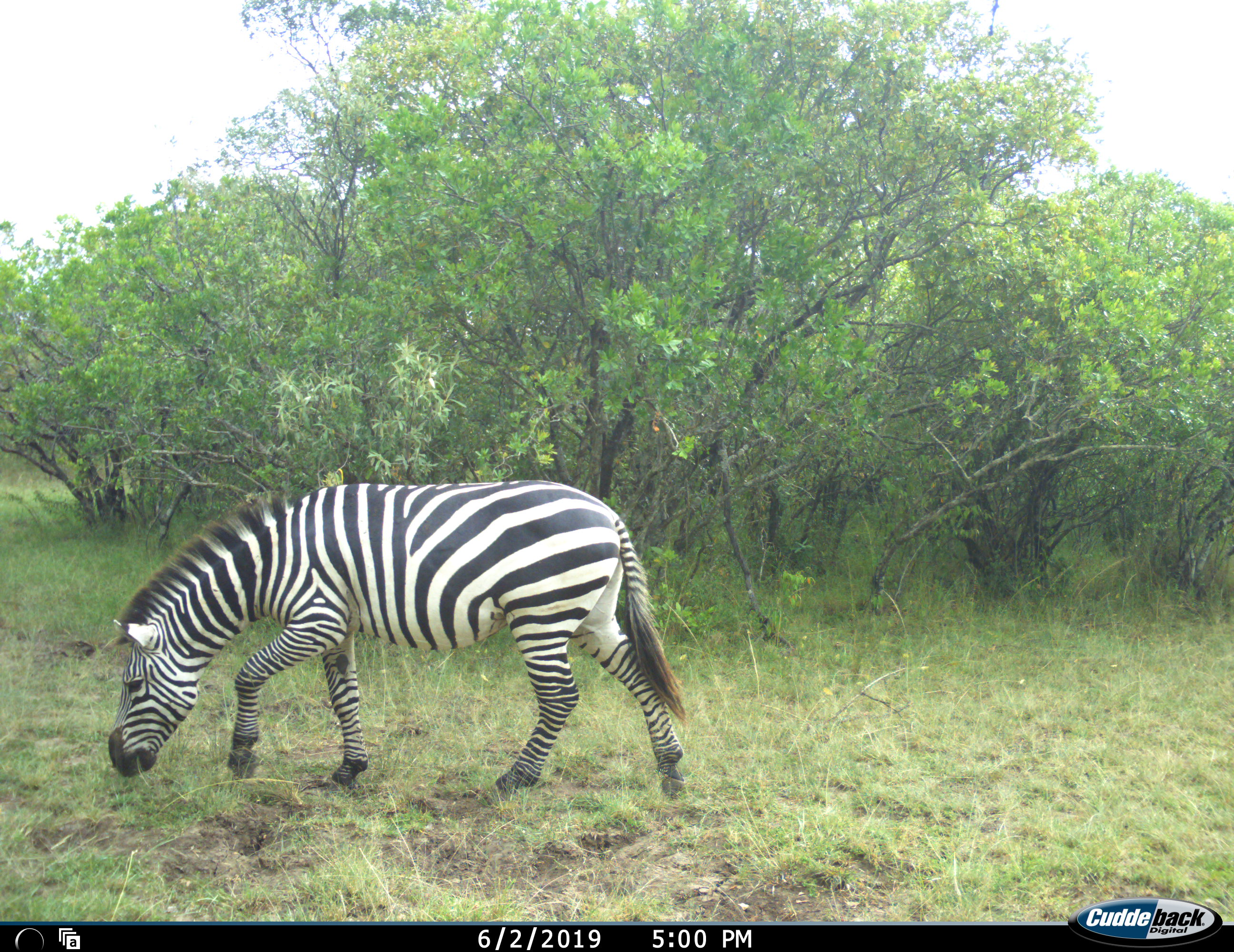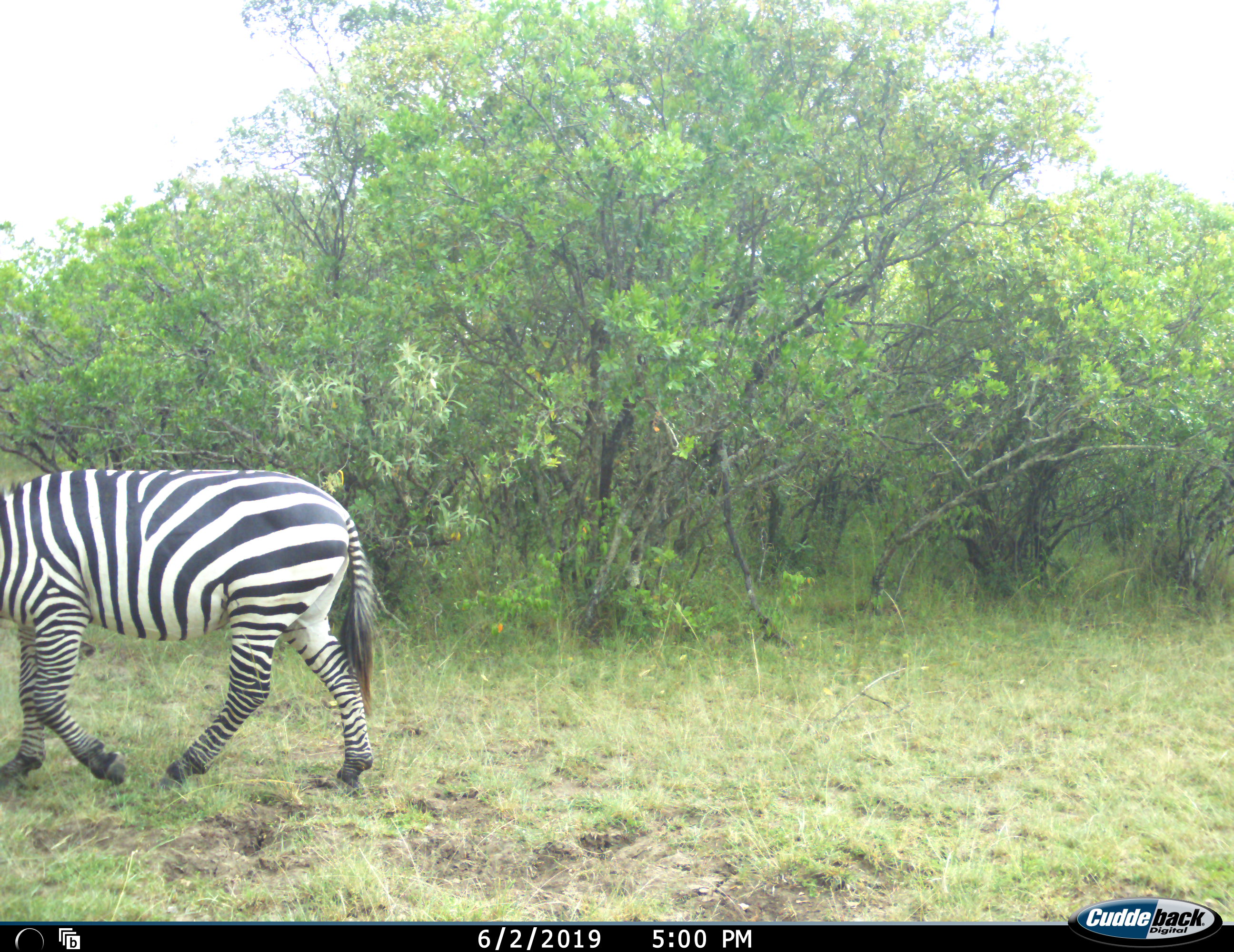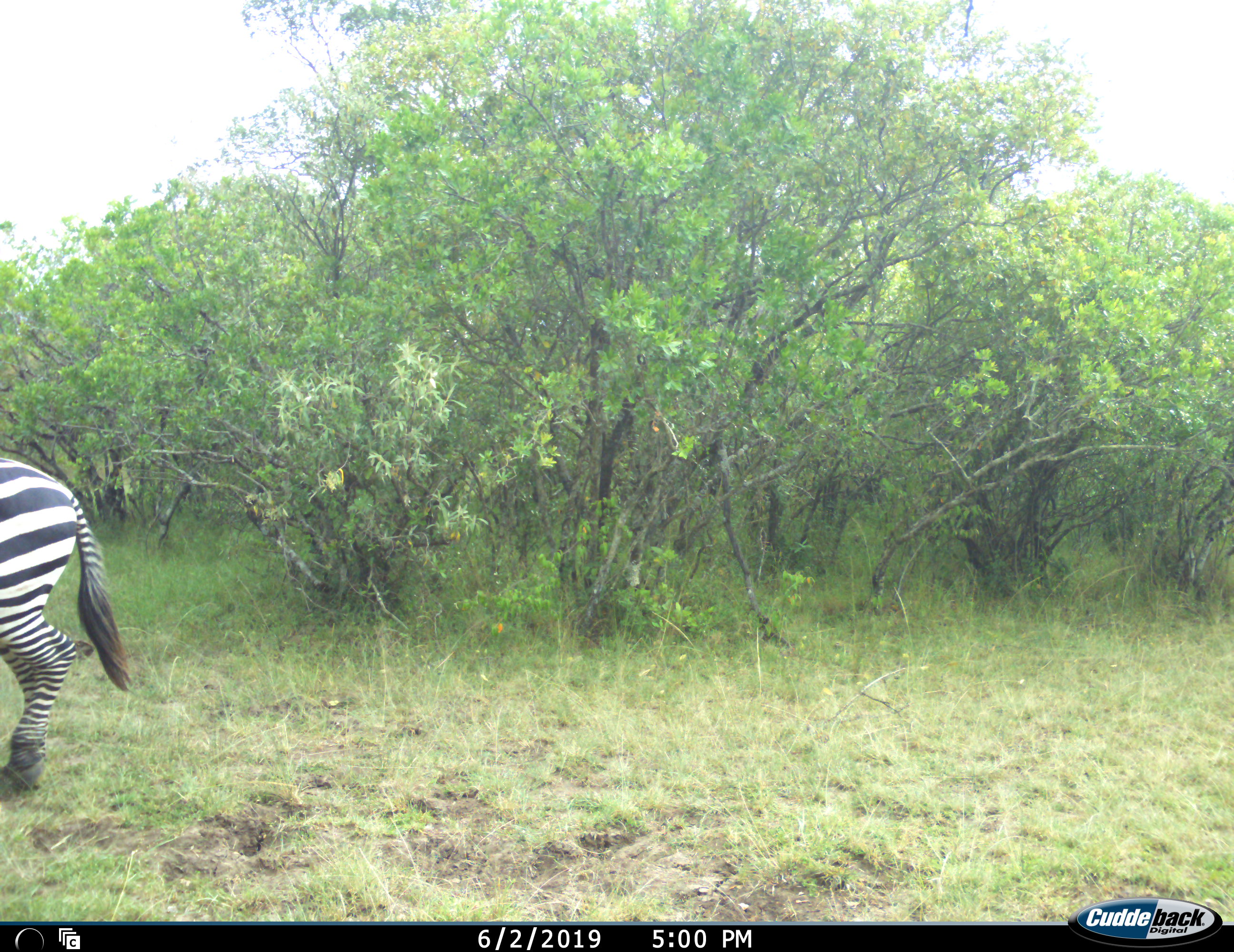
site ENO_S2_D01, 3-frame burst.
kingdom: Animalia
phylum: Chordata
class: Mammalia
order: Perissodactyla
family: Equidae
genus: Equus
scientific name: Equus quagga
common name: plains zebra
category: zebraplains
Zebraplains (plains zebra) (Equus quagga), count 1. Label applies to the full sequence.